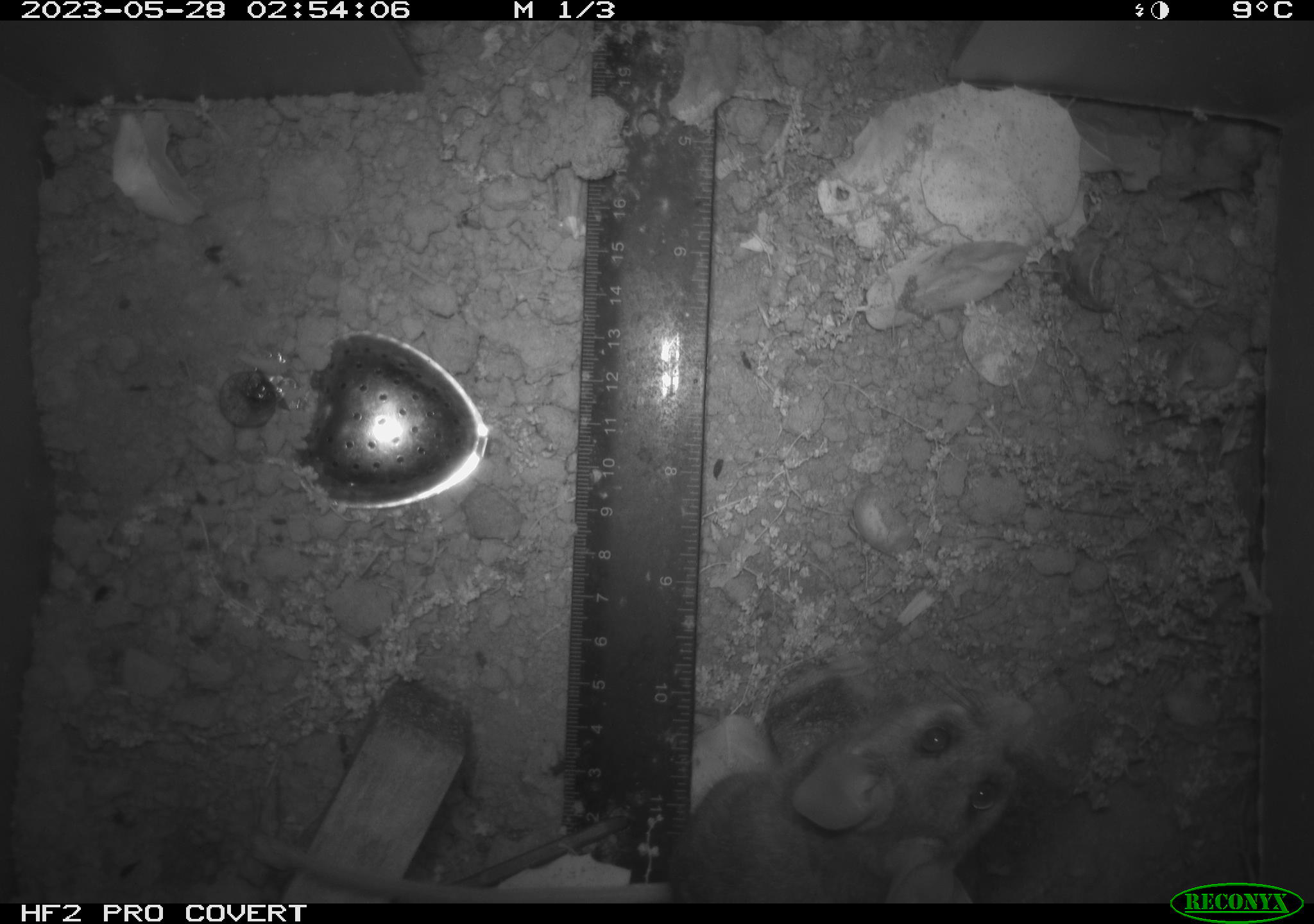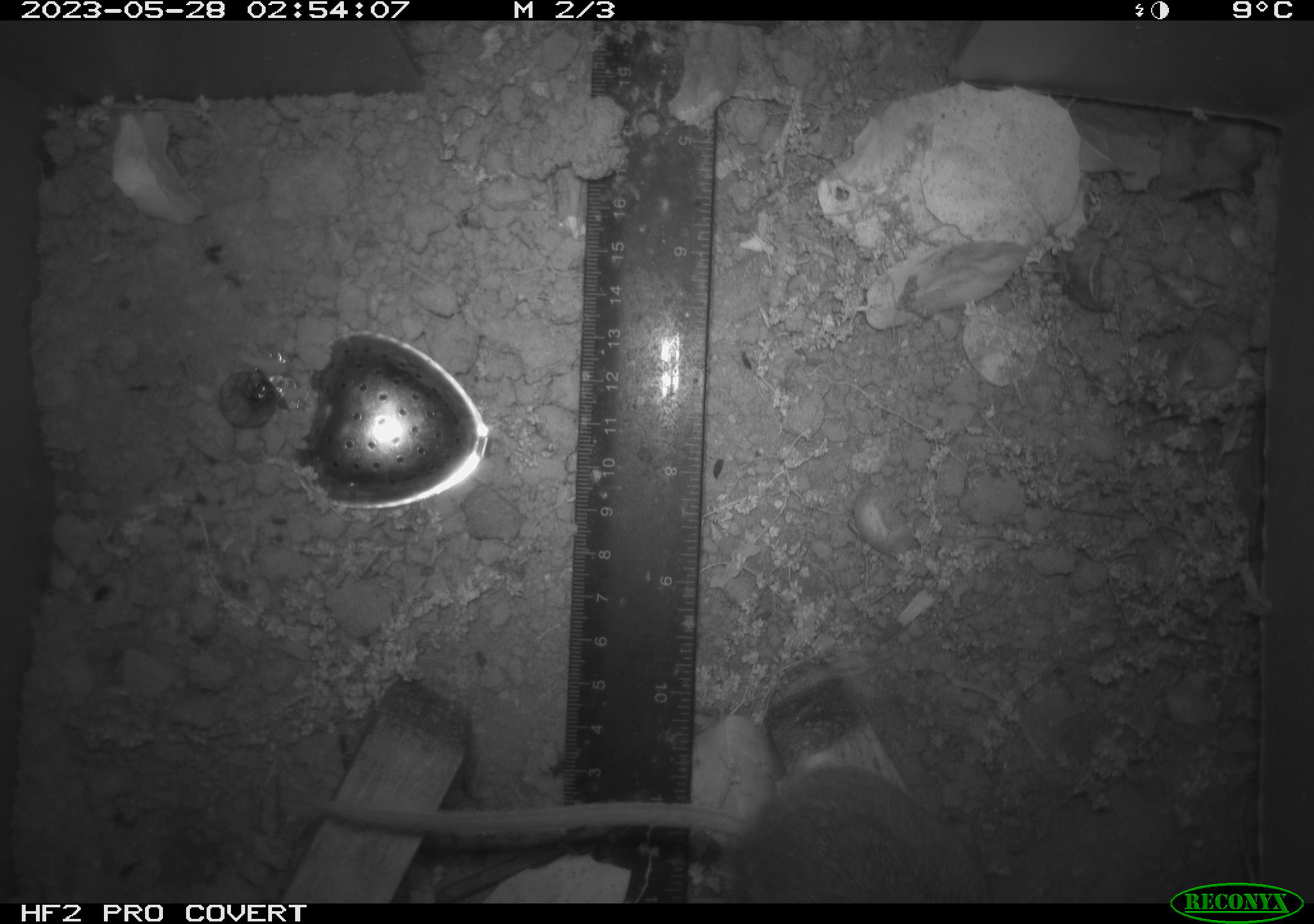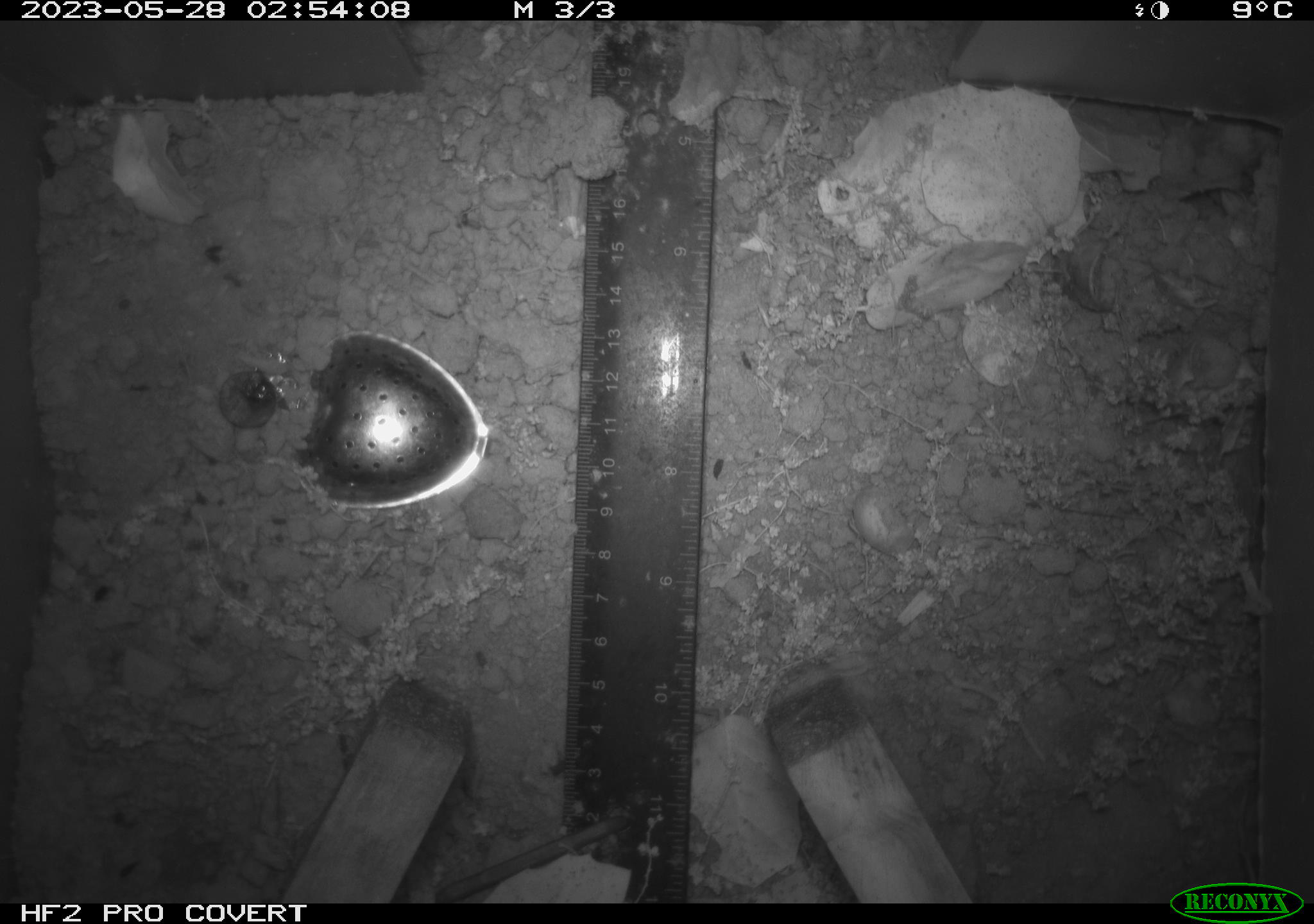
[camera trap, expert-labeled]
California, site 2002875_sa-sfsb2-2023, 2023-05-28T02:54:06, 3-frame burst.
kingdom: Animalia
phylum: Chordata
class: Mammalia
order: Rodentia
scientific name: Rodentia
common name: mouse species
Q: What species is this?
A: Mouse species (Rodentia).